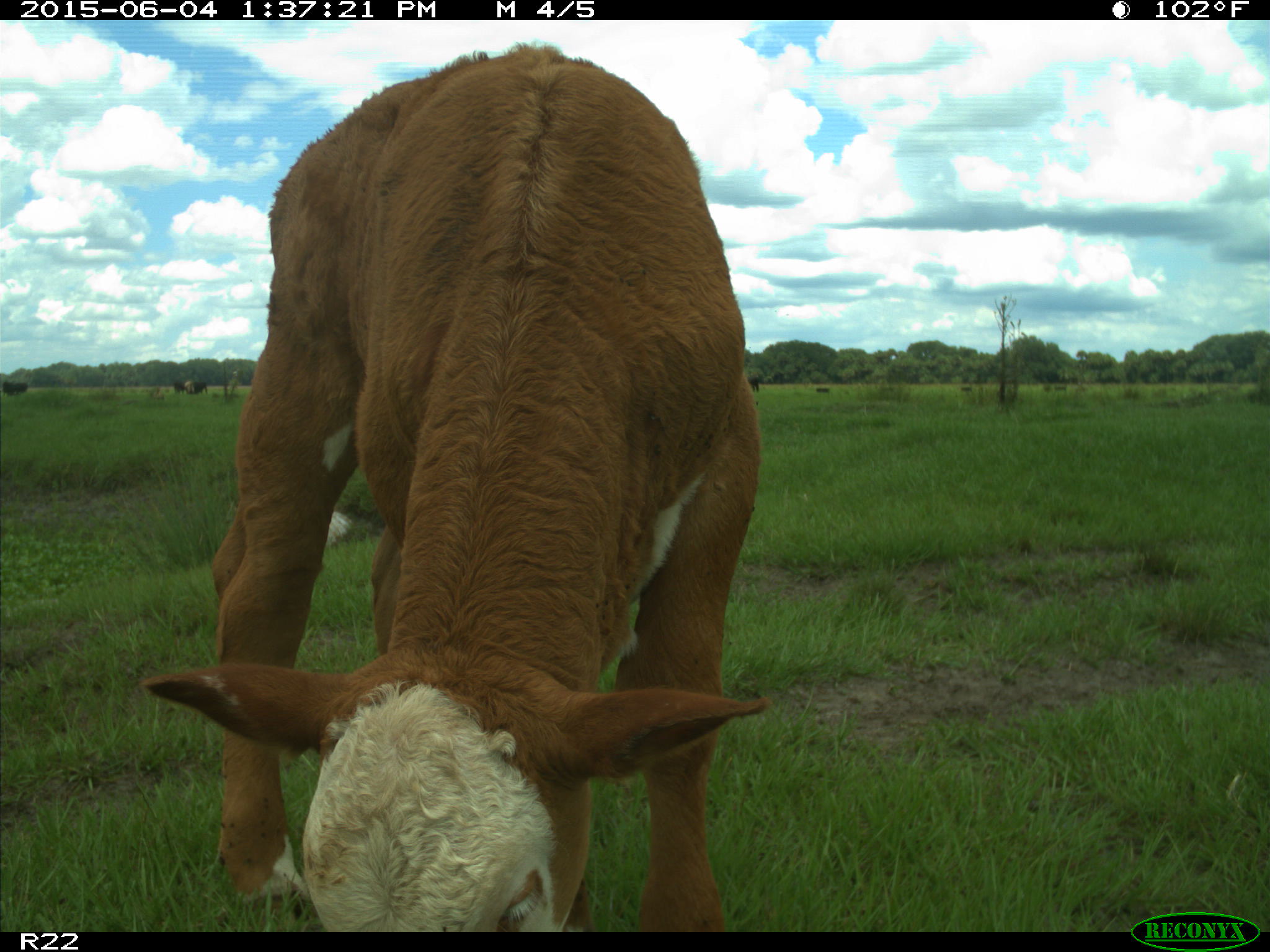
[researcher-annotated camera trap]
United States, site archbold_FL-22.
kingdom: Animalia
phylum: Chordata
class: Mammalia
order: Artiodactyla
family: Bovidae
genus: Bos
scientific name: Bos taurus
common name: domestic cow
Bos taurus (domestic cow).